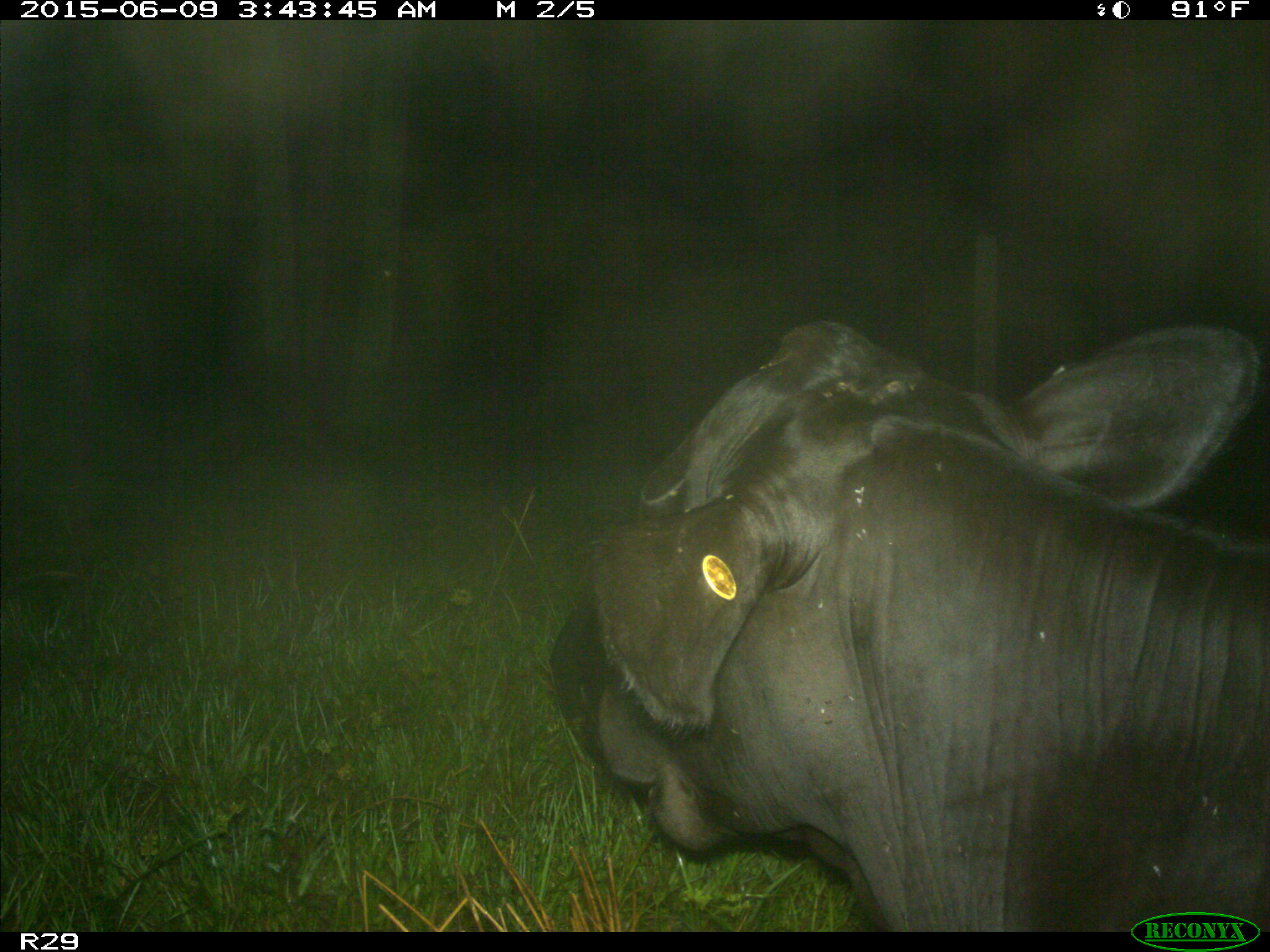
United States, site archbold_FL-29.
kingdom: Animalia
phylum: Chordata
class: Mammalia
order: Artiodactyla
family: Bovidae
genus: Bos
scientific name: Bos taurus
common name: domestic cow